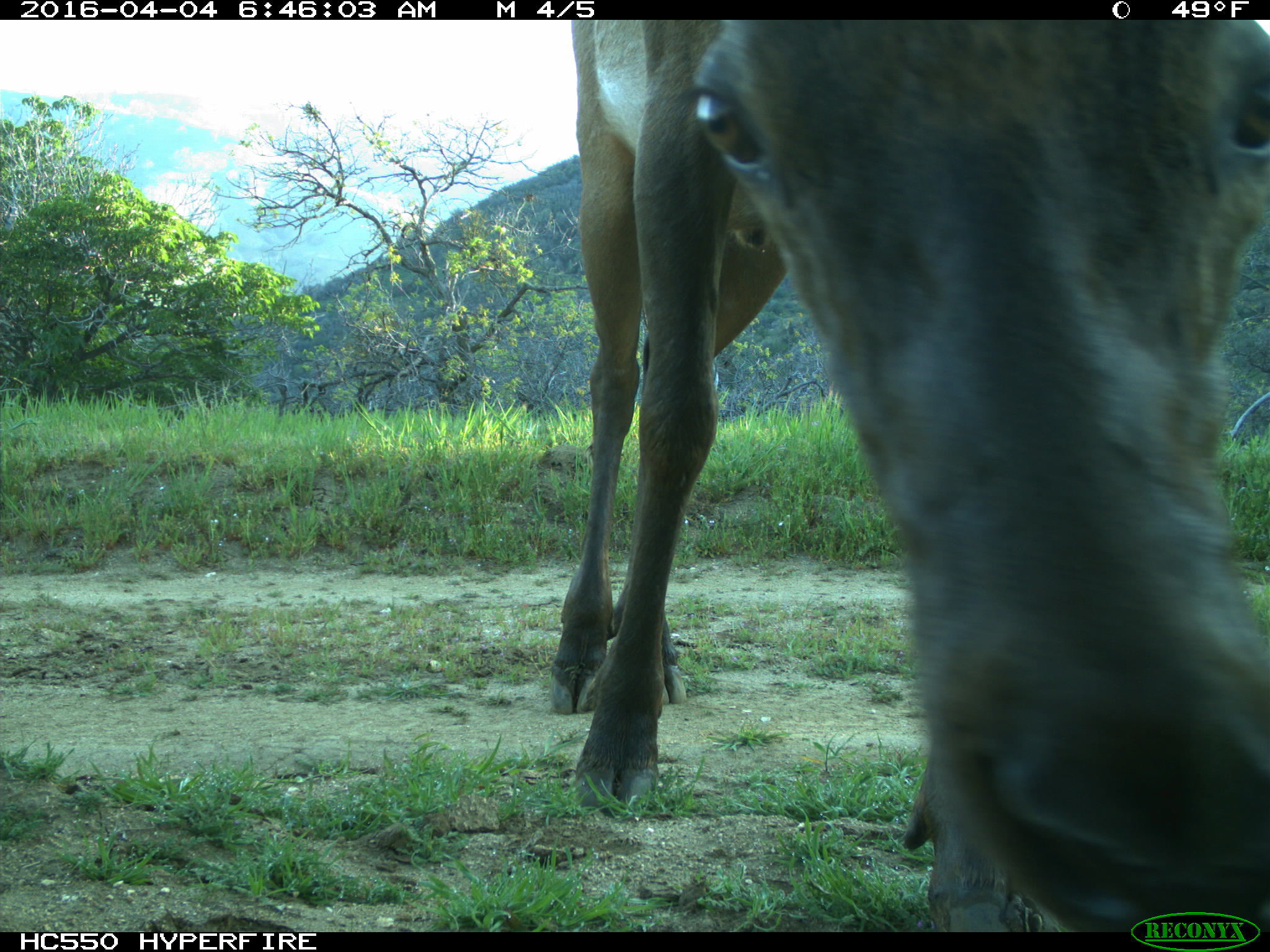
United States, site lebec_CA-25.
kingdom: Animalia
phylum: Chordata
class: Mammalia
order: Artiodactyla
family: Cervidae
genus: Cervus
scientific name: Cervus canadensis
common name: elk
Cervus canadensis (elk).